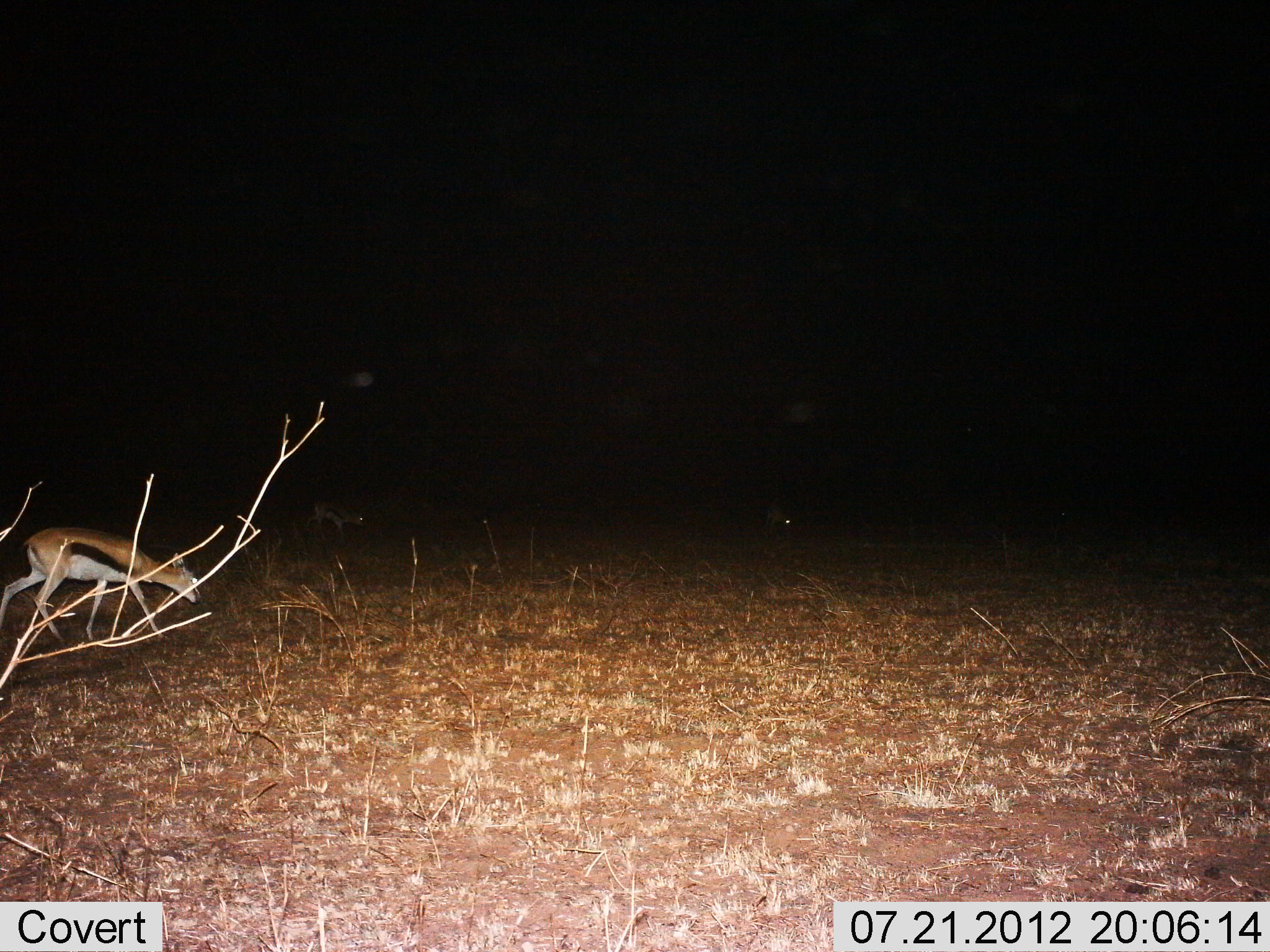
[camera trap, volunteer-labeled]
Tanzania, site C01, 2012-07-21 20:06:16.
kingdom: Animalia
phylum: Chordata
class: Mammalia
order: Artiodactyla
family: Bovidae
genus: Eudorcas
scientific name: Eudorcas thomsonii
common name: thomson's gazelle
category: gazellethomsons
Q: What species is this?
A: Gazellethomsons (thomson's gazelle) (Eudorcas thomsonii).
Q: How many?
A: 2.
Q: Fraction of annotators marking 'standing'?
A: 50%.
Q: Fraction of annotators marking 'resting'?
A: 0%.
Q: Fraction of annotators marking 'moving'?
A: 40%.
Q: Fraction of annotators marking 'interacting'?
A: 0%.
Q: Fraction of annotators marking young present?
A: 0%.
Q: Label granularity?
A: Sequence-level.